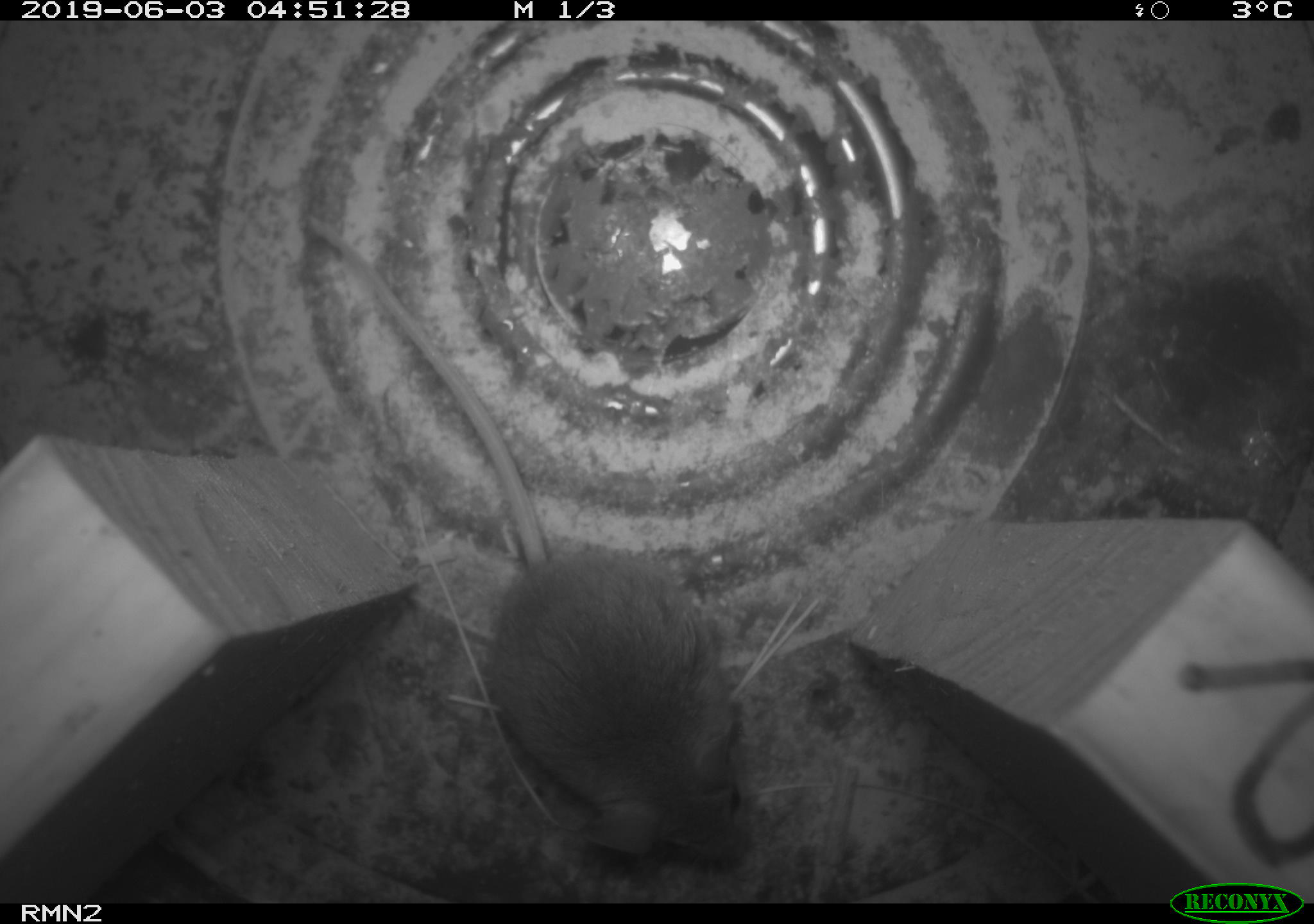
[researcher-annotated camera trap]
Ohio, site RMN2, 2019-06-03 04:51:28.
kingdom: Animalia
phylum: Chordata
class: Mammalia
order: Rodentia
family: Cricetidae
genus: Peromyscus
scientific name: Peromyscus leucopus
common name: white-footed mouse